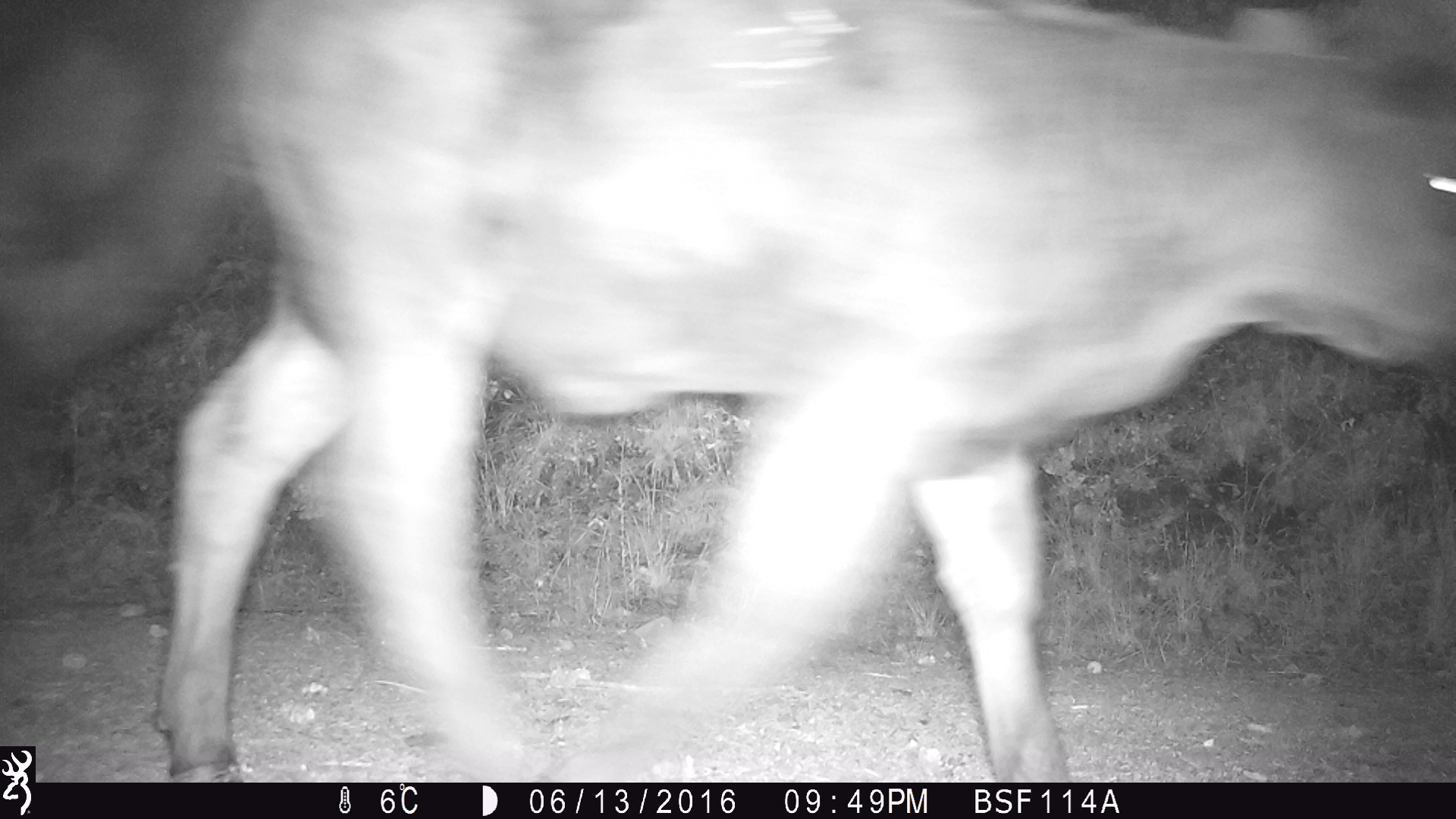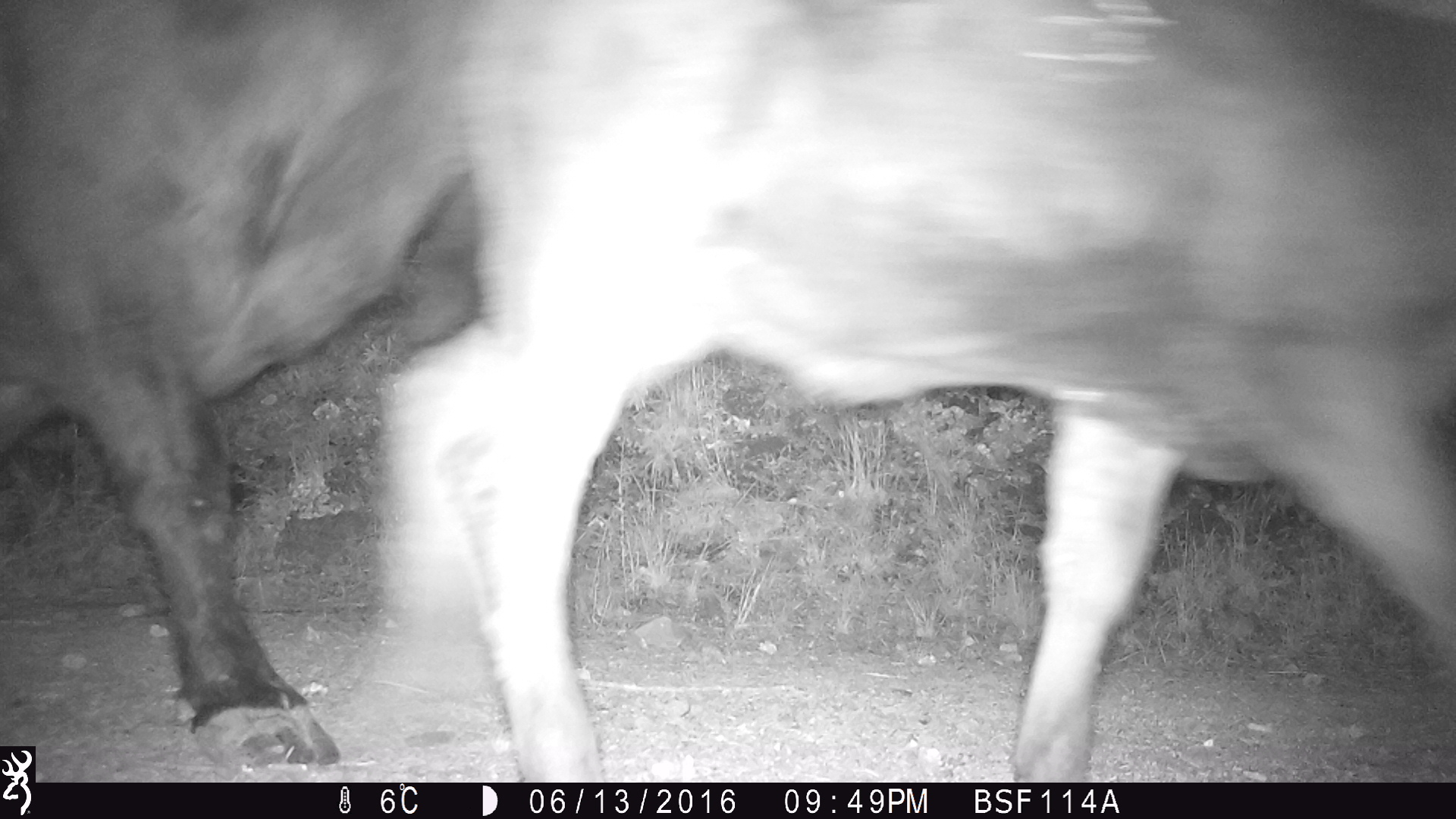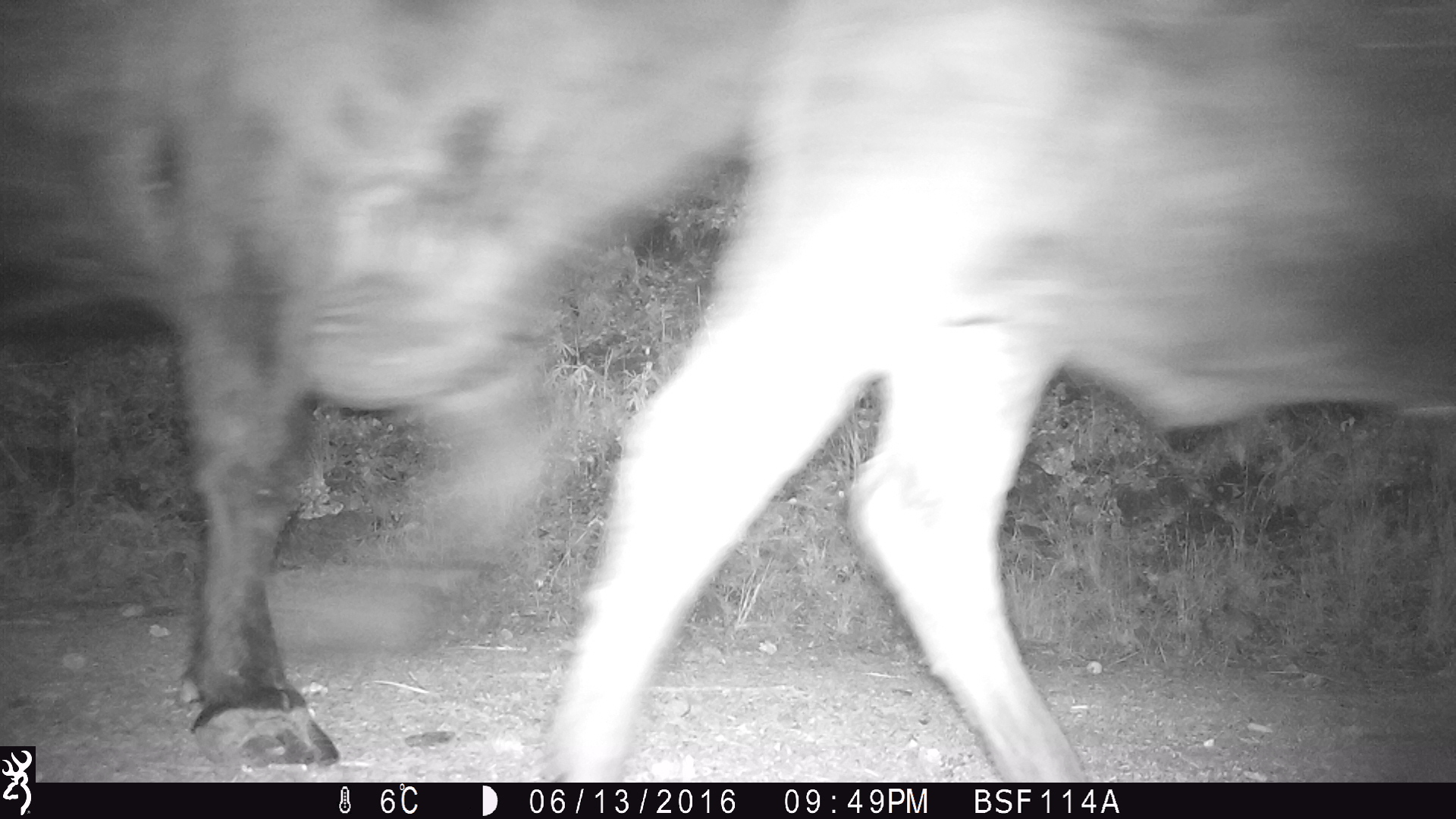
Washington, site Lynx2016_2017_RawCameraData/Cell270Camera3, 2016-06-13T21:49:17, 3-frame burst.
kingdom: Animalia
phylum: Chordata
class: Mammalia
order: Artiodactyla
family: Bovidae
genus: Bos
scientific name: Bos taurus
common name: domestic cattle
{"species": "domestic cattle (Bos taurus)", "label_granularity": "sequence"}